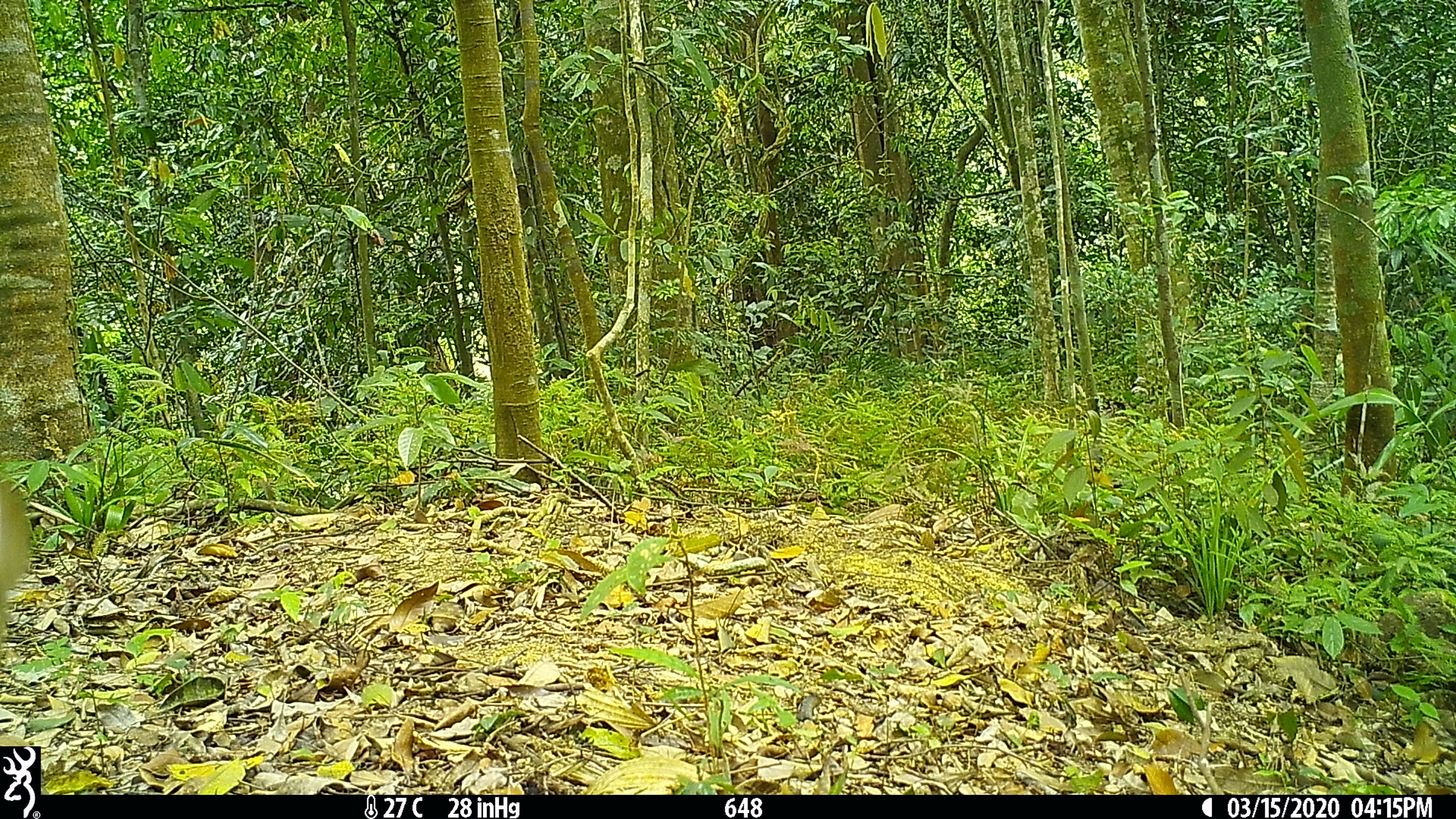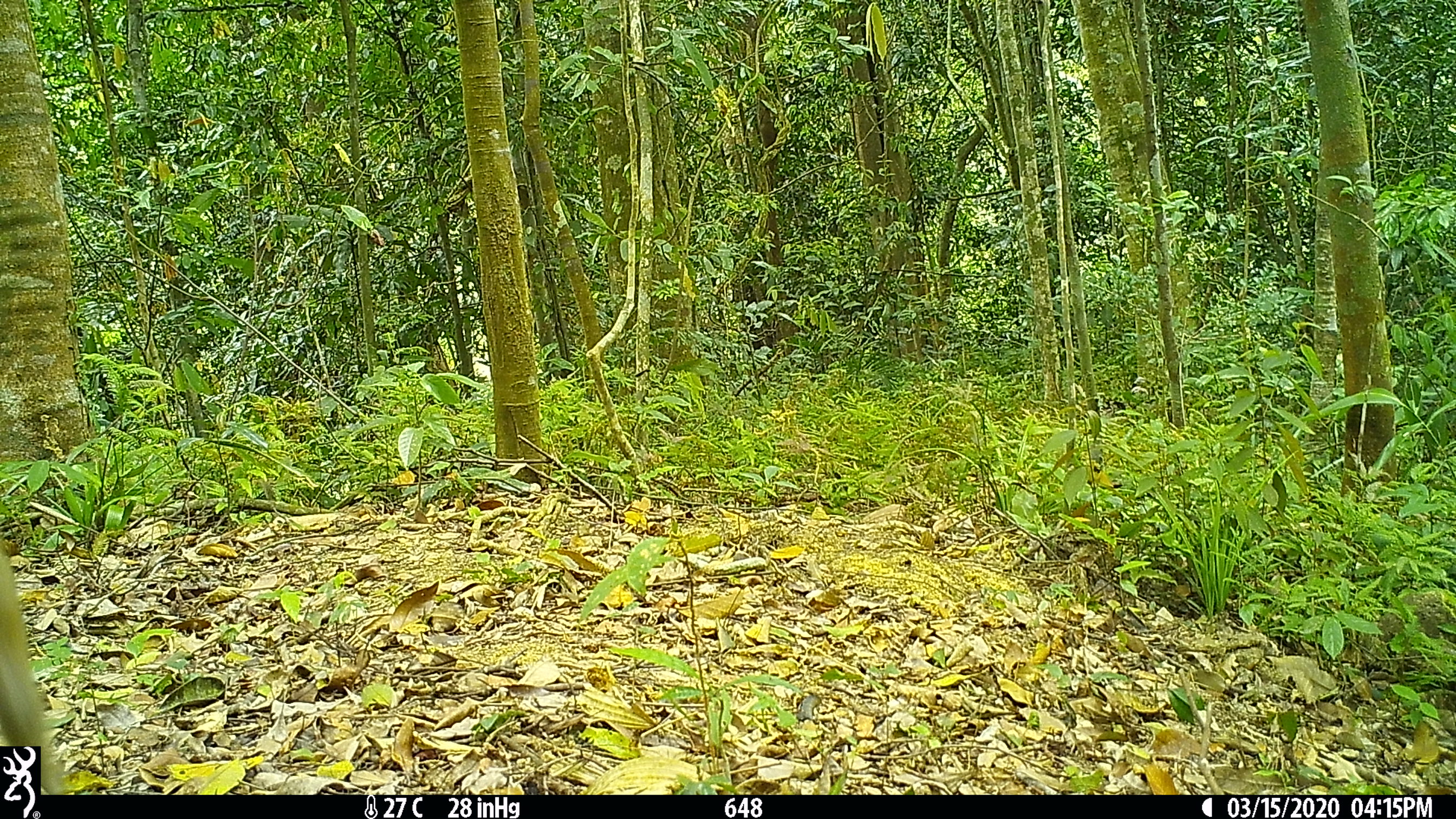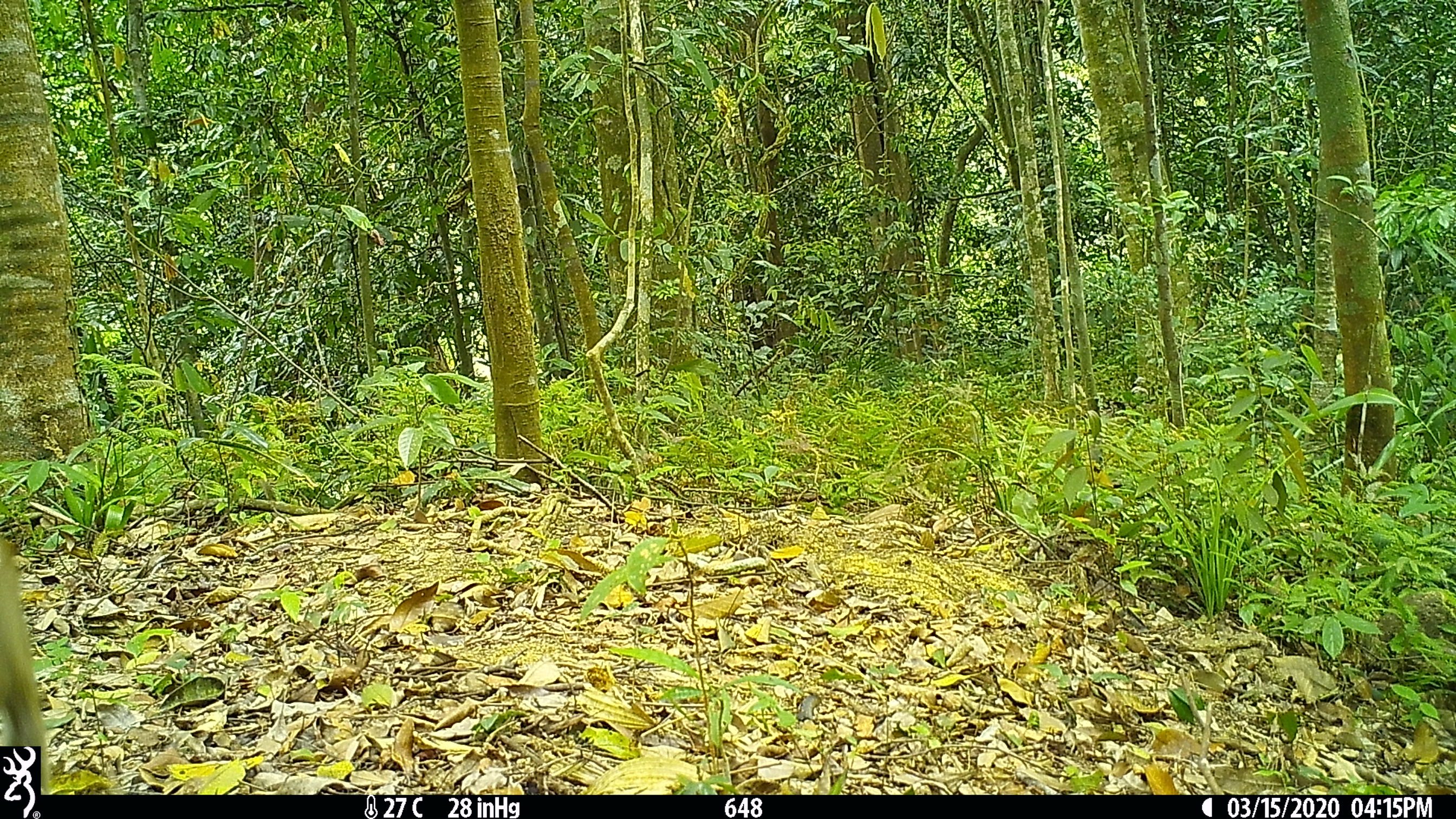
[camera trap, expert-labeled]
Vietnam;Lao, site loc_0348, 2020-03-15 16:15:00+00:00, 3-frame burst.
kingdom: Animalia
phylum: Chordata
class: Mammalia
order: Primates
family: Cercopithecidae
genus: Macaca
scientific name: Macaca nemestrina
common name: pig-tailed macaque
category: pig tailed macaque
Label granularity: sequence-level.